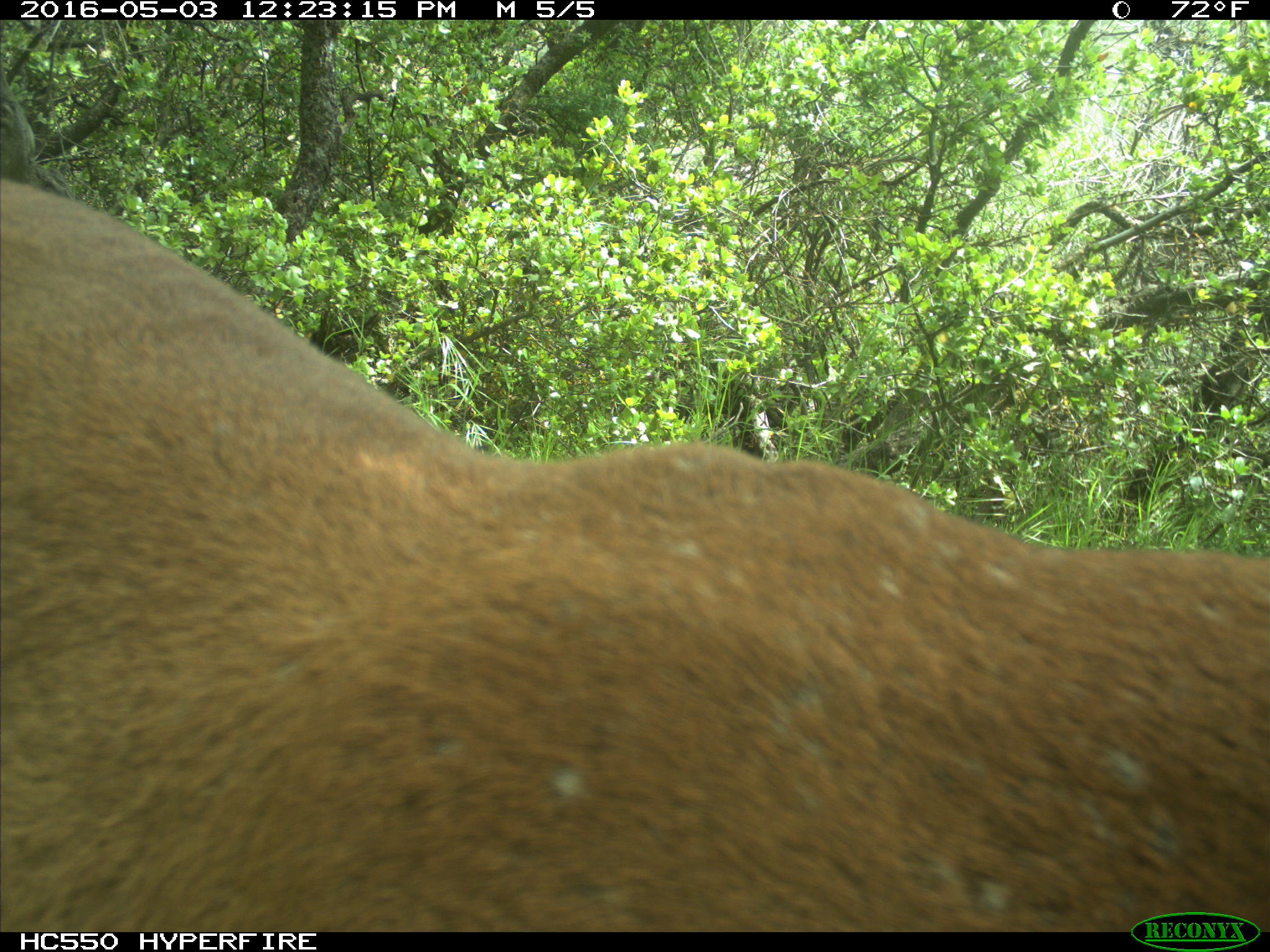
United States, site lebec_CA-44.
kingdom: Animalia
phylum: Chordata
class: Mammalia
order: Carnivora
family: Felidae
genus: Puma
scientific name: Puma concolor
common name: mountain lion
Puma concolor (mountain lion).